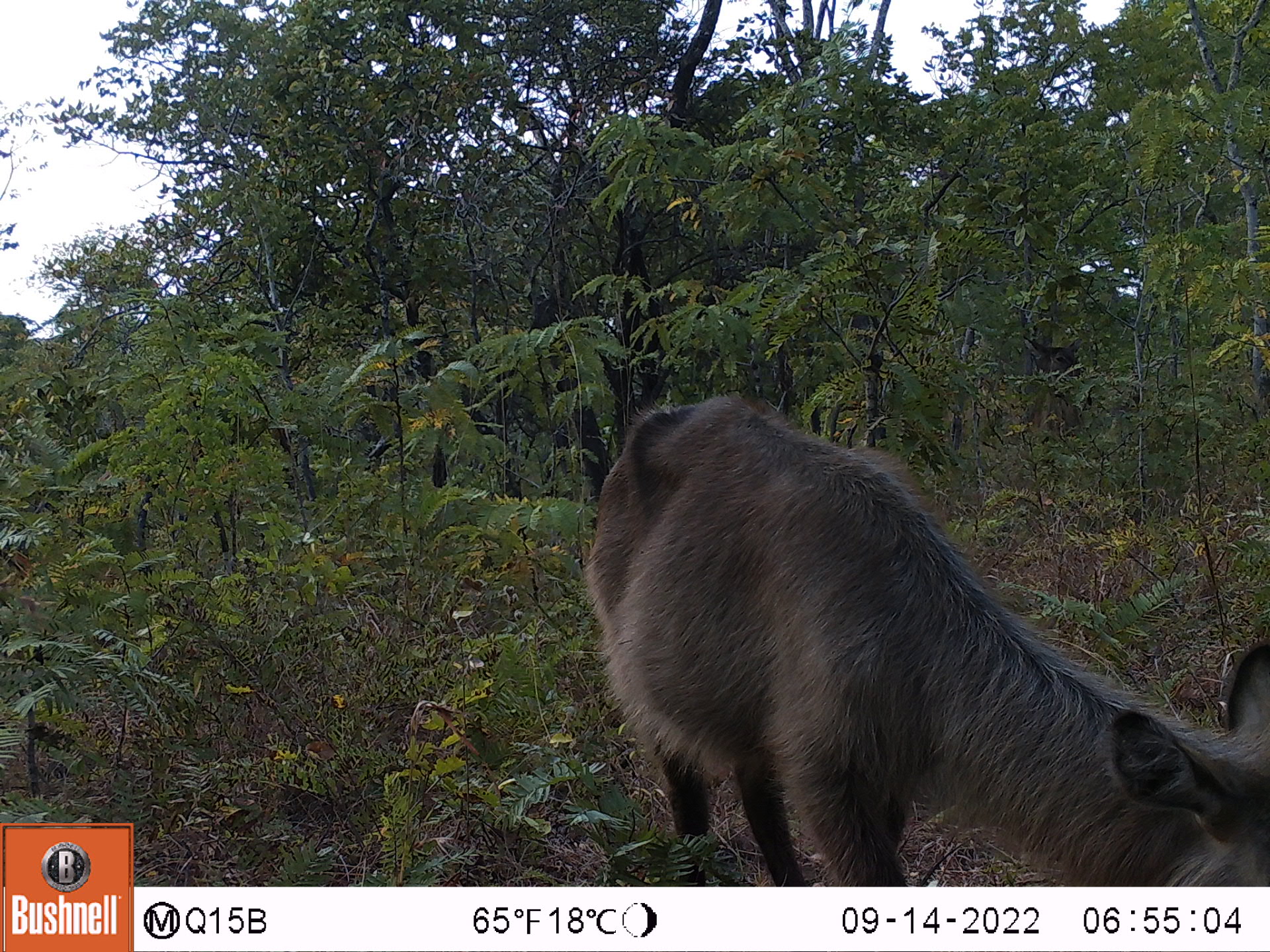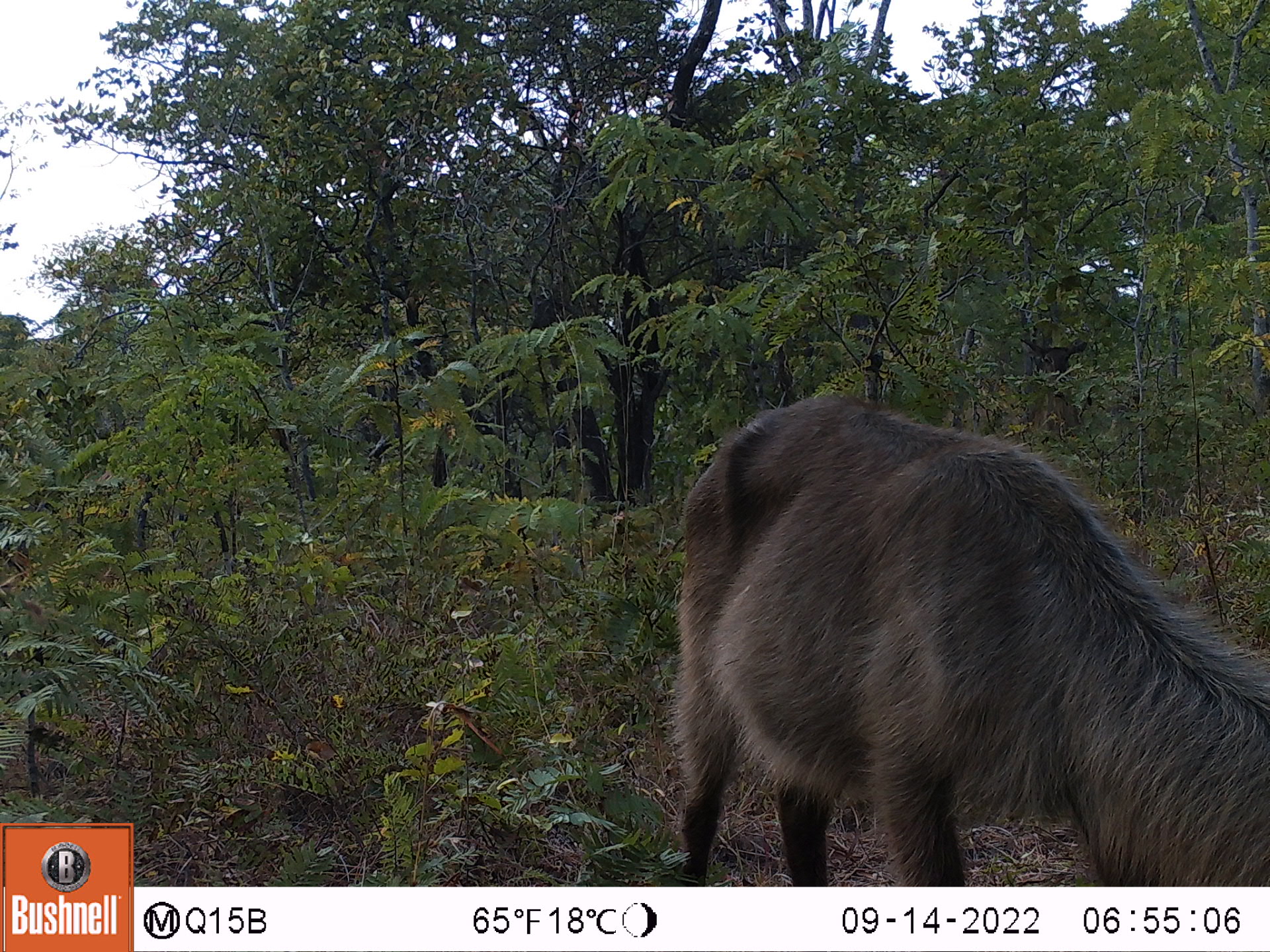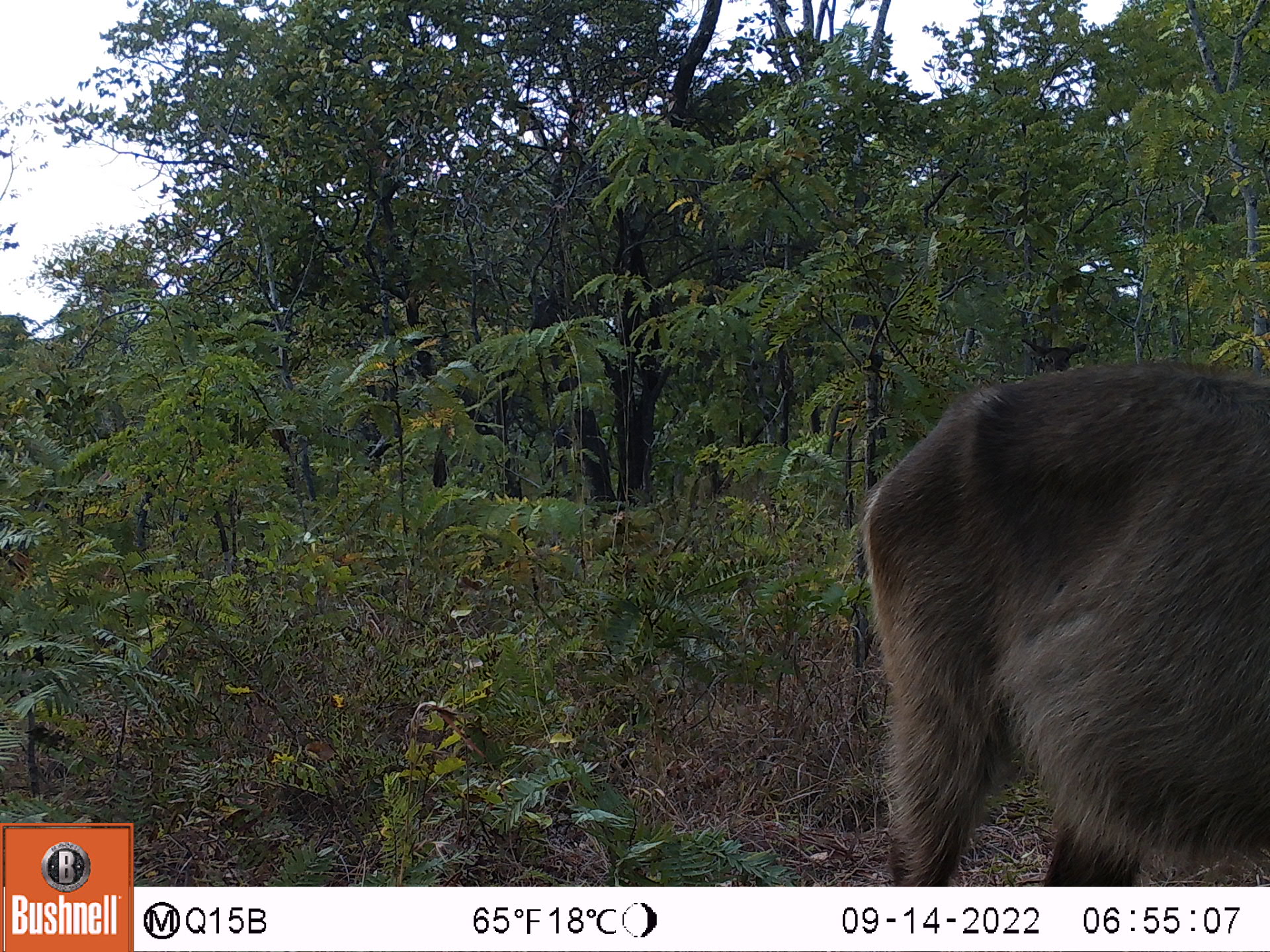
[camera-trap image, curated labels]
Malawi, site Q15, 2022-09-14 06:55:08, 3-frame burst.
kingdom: Animalia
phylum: Chordata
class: Mammalia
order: Artiodactyla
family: Bovidae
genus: Kobus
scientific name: Kobus ellipsiprymnus ellipsiprymnus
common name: common waterbuck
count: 2